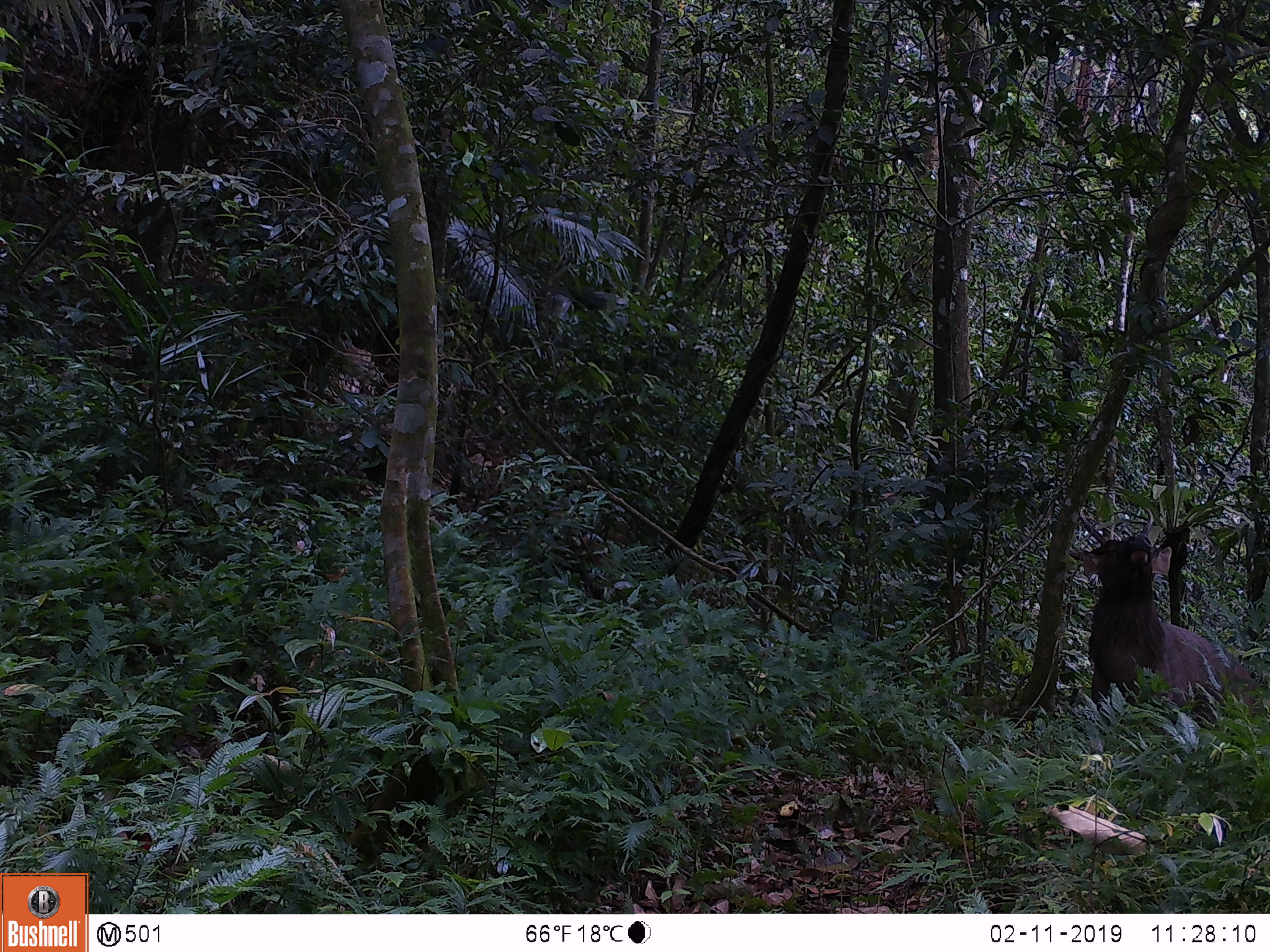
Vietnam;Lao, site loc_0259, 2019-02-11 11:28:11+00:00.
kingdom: Animalia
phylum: Chordata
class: Mammalia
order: Artiodactyla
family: Cervidae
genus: Rusa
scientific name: Rusa unicolor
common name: sambar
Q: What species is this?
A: Sambar (Rusa unicolor).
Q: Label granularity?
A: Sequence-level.